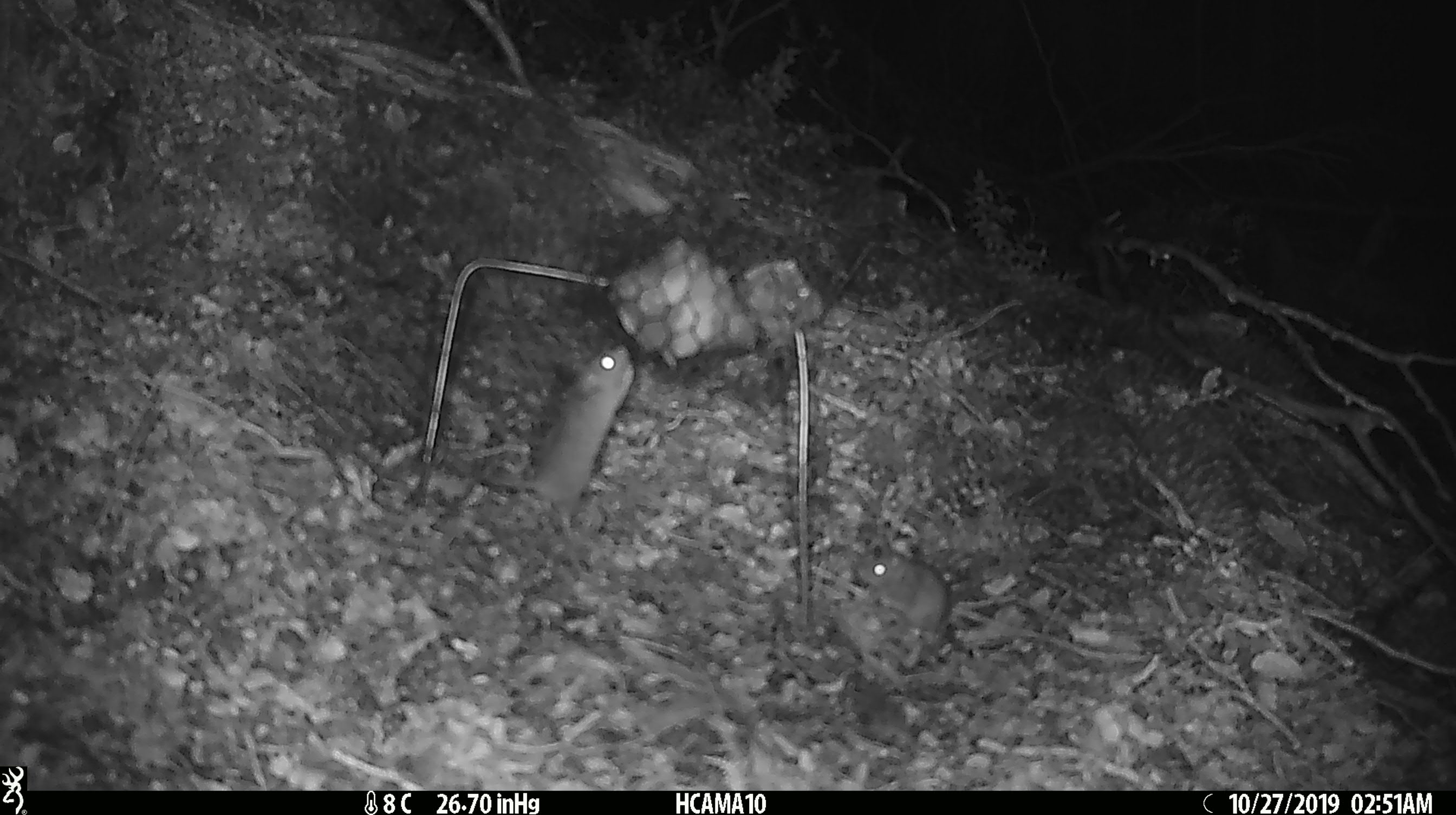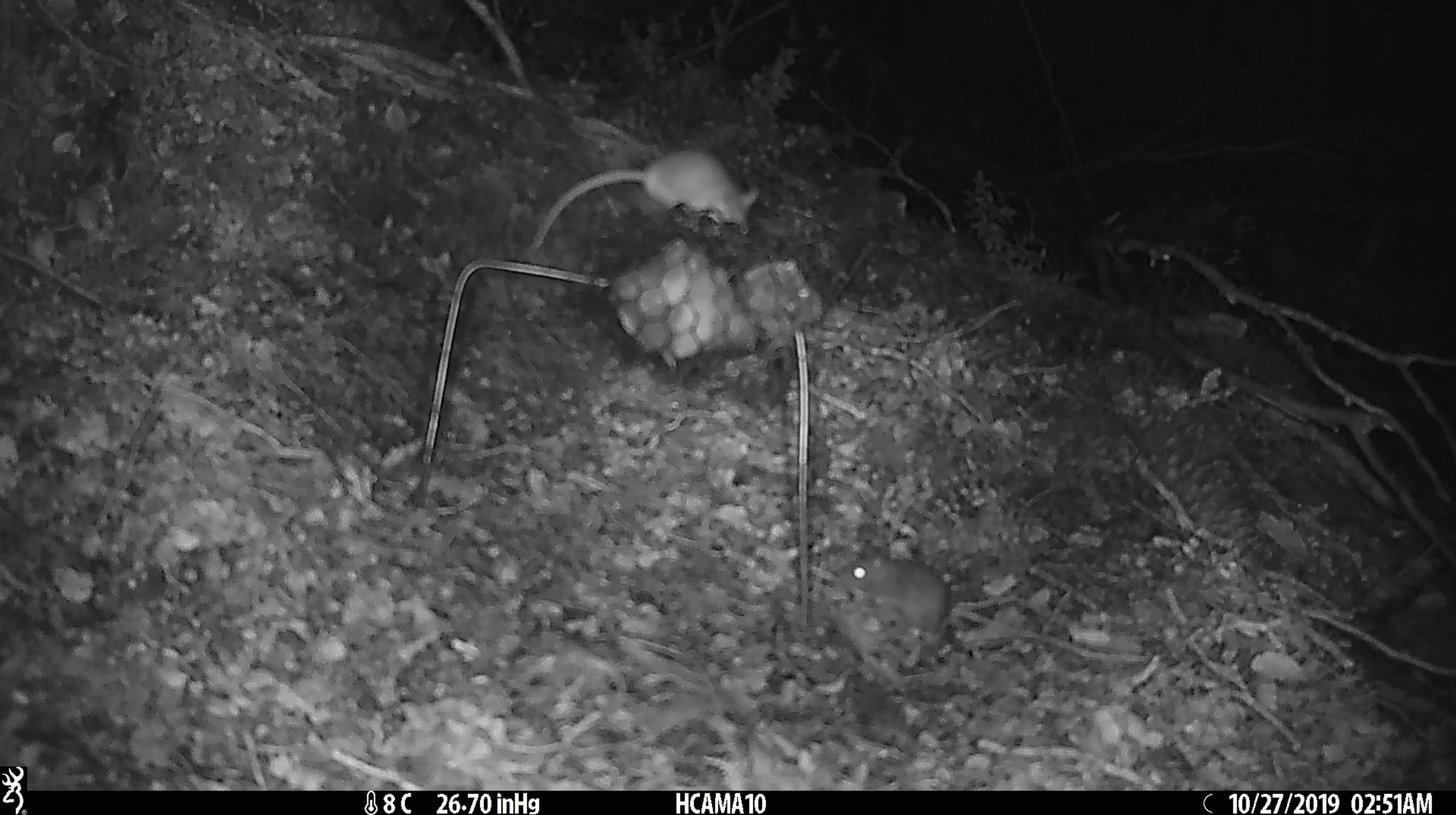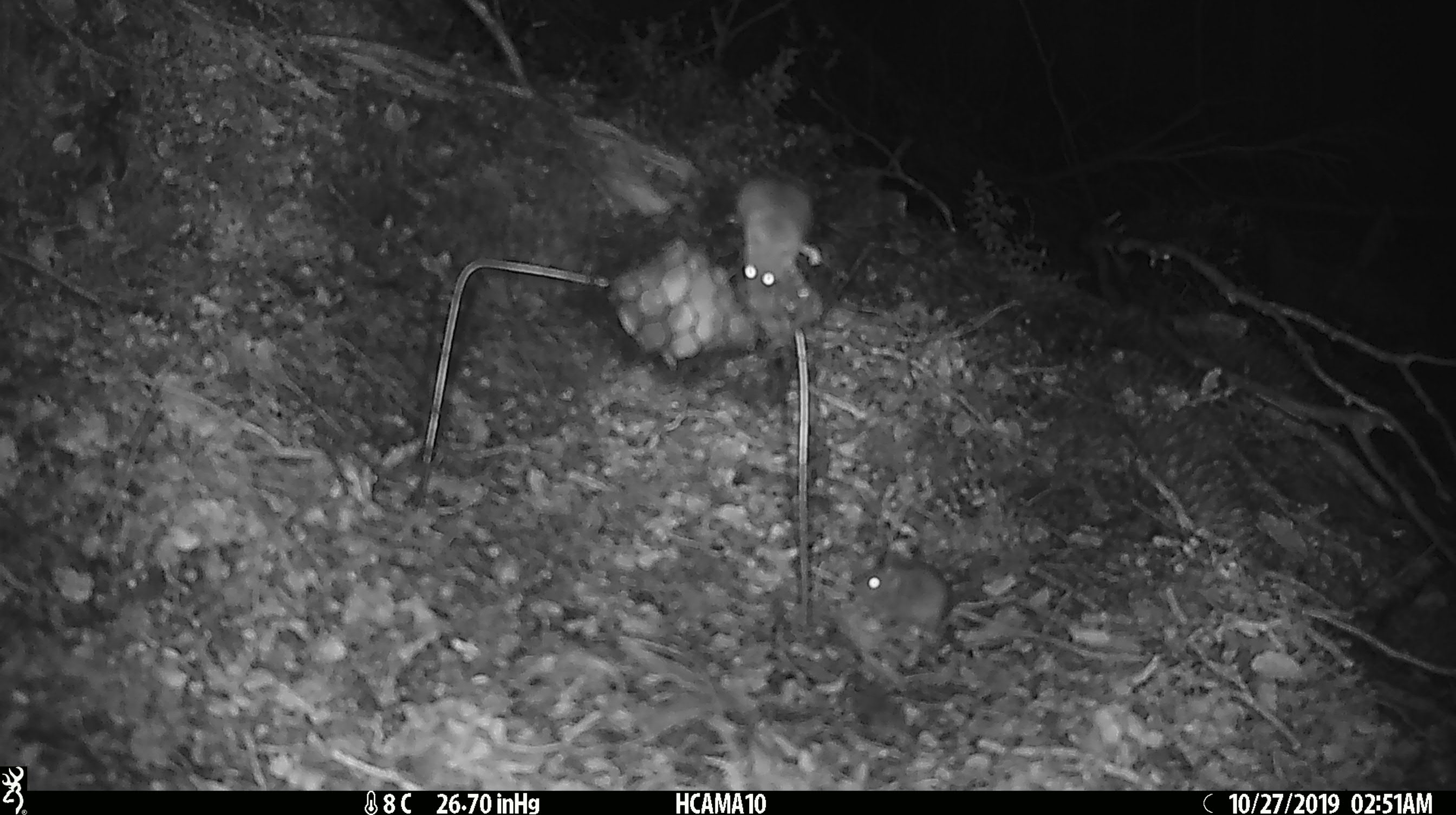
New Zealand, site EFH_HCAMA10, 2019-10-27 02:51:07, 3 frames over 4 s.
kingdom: Animalia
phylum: Chordata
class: Mammalia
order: Rodentia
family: Muridae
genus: Mus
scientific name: Mus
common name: mouse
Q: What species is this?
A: Mouse (Mus).